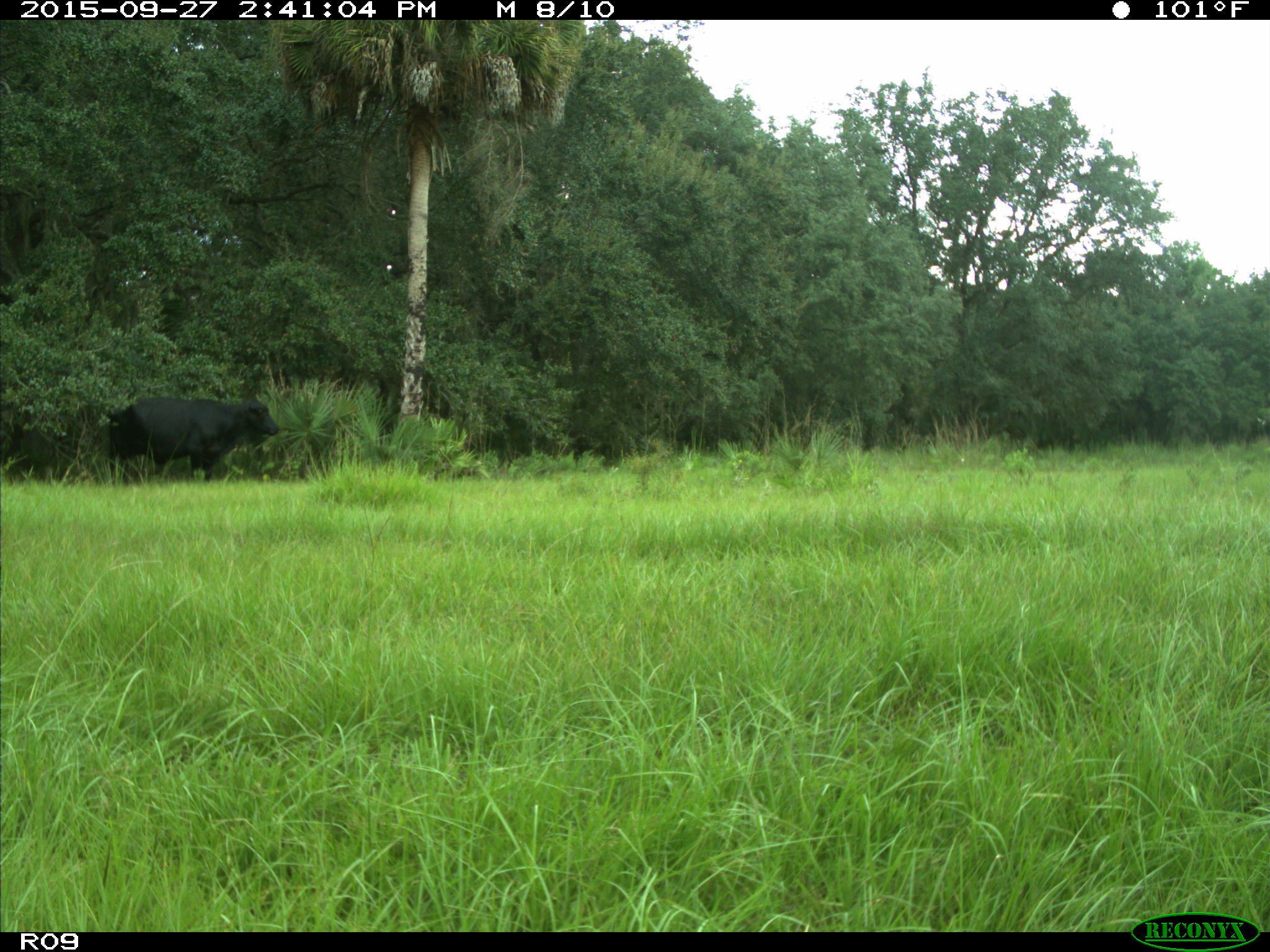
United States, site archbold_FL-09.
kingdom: Animalia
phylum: Chordata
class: Mammalia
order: Artiodactyla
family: Bovidae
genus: Bos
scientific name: Bos taurus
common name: domestic cow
Bos taurus (domestic cow).